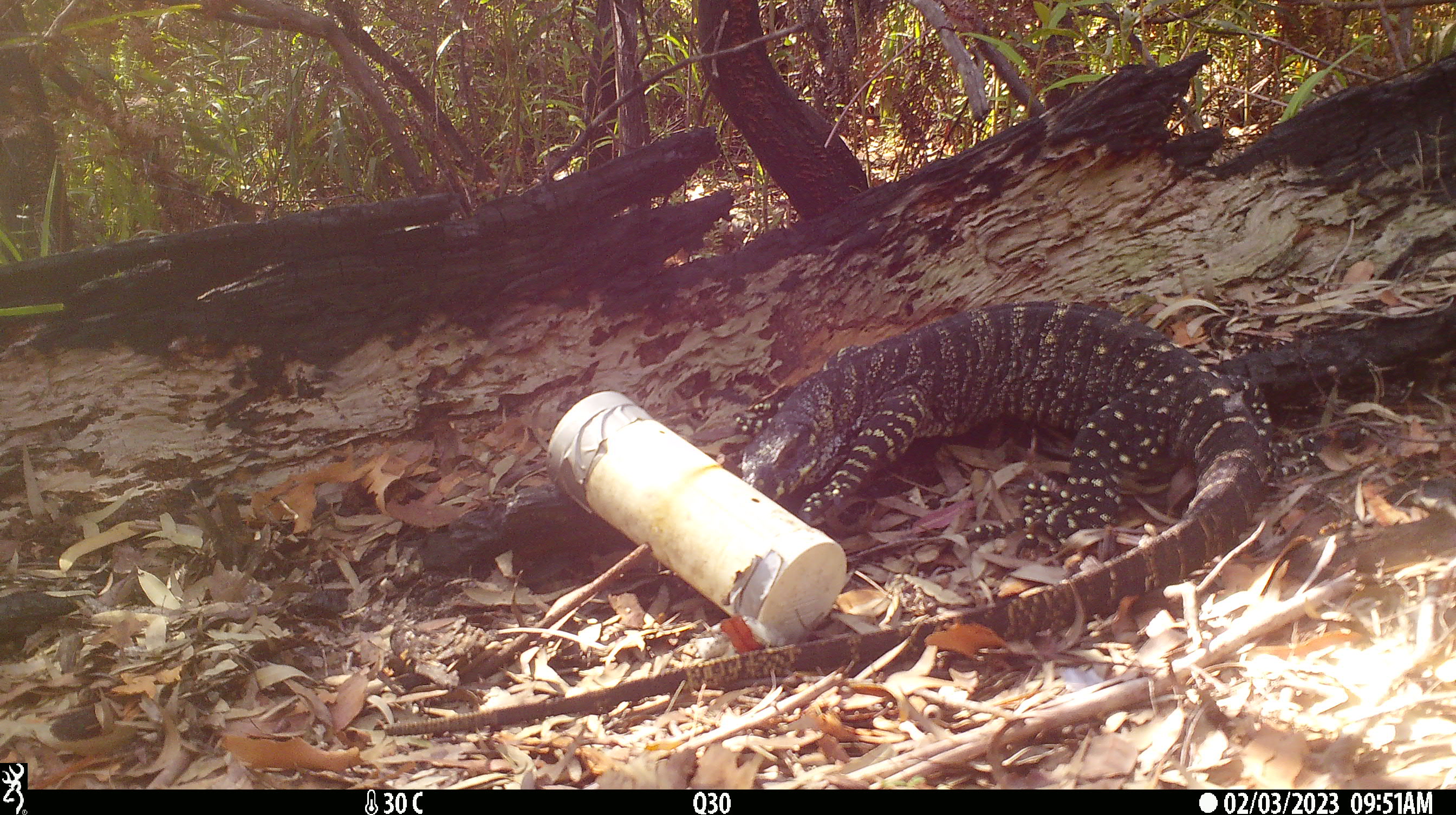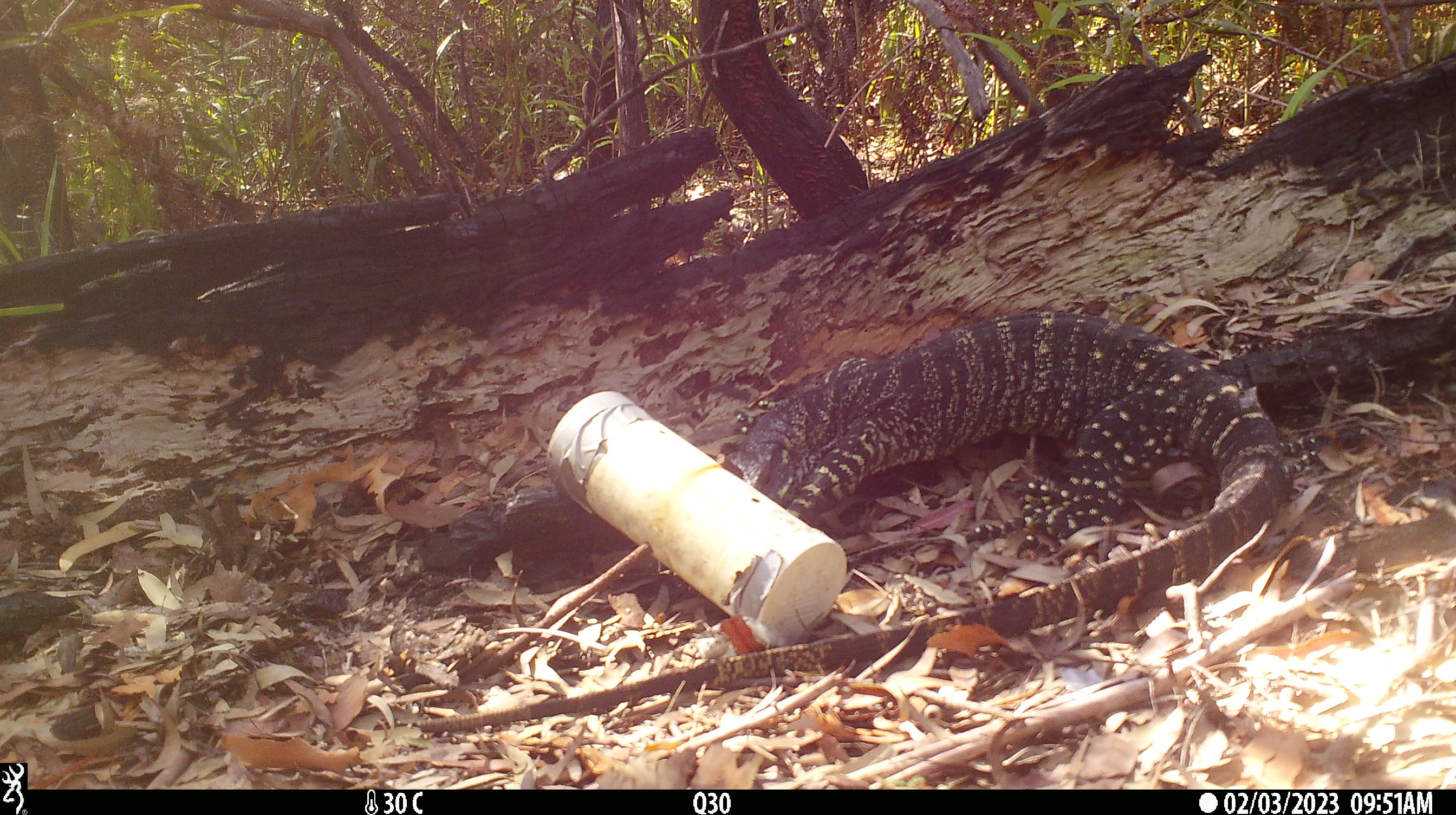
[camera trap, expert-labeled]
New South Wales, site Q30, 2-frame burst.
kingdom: Animalia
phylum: Chordata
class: Reptilia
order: Squamata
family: Varanidae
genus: Varanus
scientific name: Varanus varius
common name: lace monitor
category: goanna